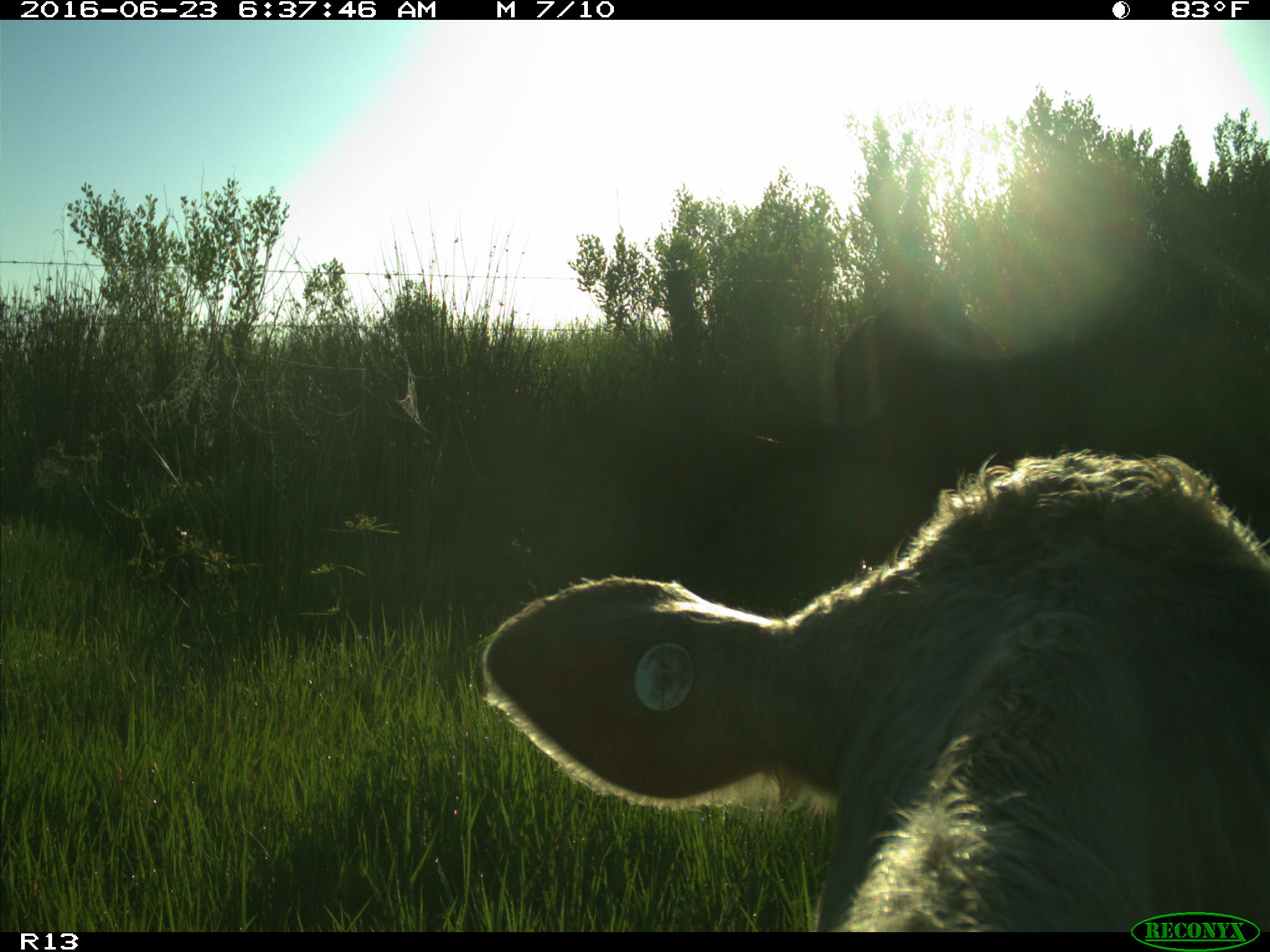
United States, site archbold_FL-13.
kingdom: Animalia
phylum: Chordata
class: Mammalia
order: Artiodactyla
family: Bovidae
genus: Bos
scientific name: Bos taurus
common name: domestic cow